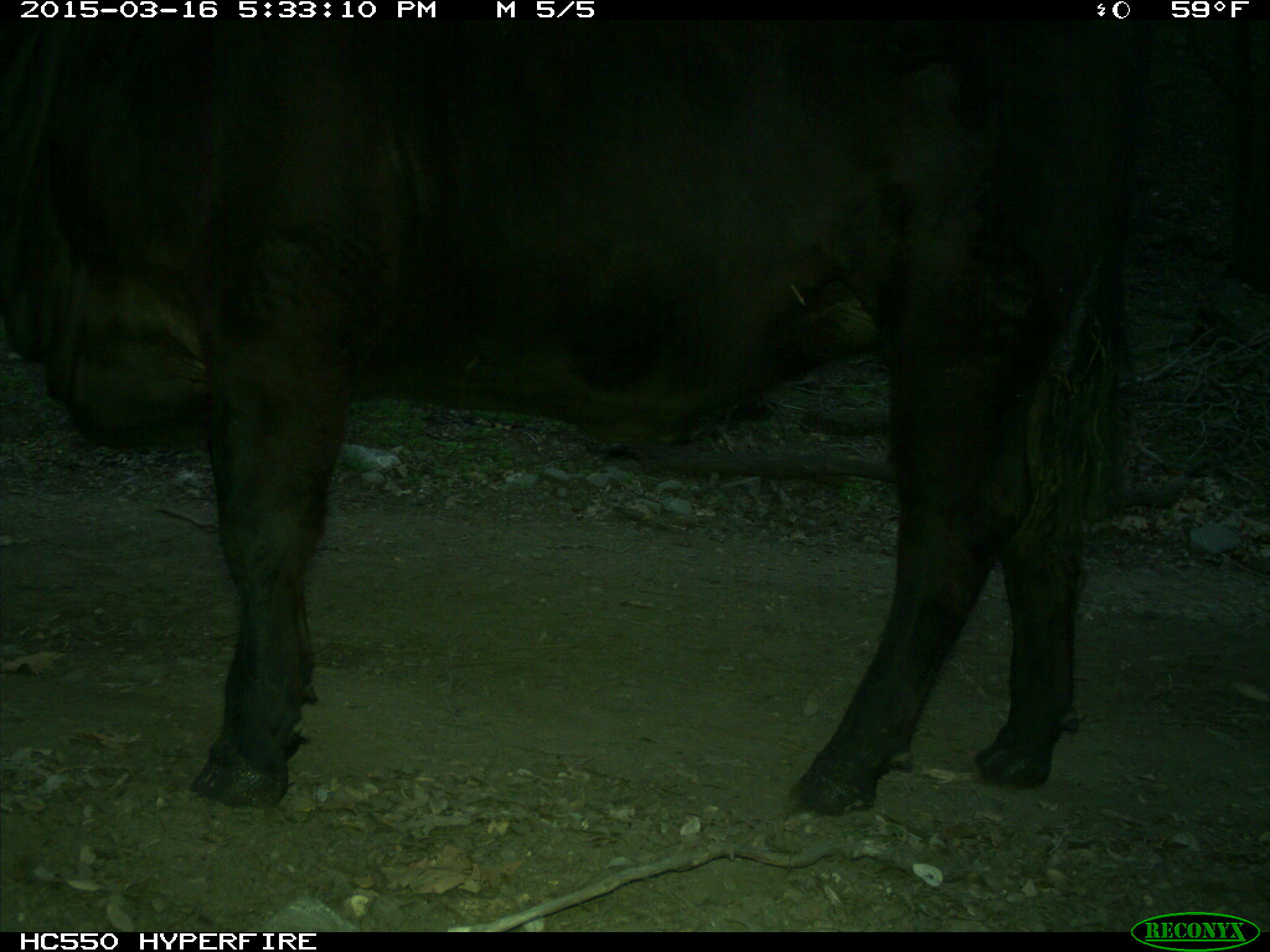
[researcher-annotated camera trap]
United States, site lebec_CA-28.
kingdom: Animalia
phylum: Chordata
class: Mammalia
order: Artiodactyla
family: Bovidae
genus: Bos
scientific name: Bos taurus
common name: domestic cow